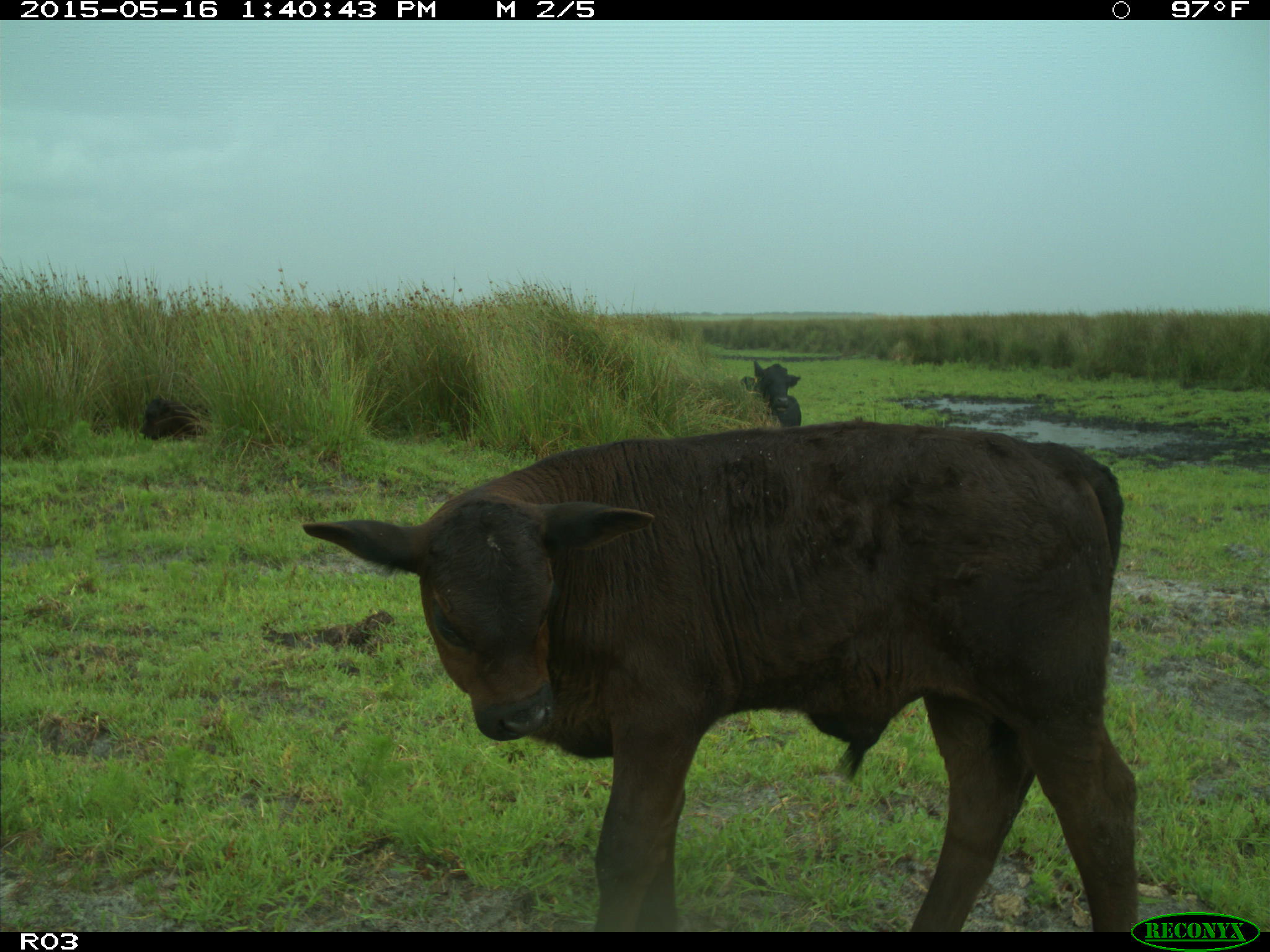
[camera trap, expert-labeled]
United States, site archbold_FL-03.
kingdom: Animalia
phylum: Chordata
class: Mammalia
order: Artiodactyla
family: Bovidae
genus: Bos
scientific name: Bos taurus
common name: domestic cow